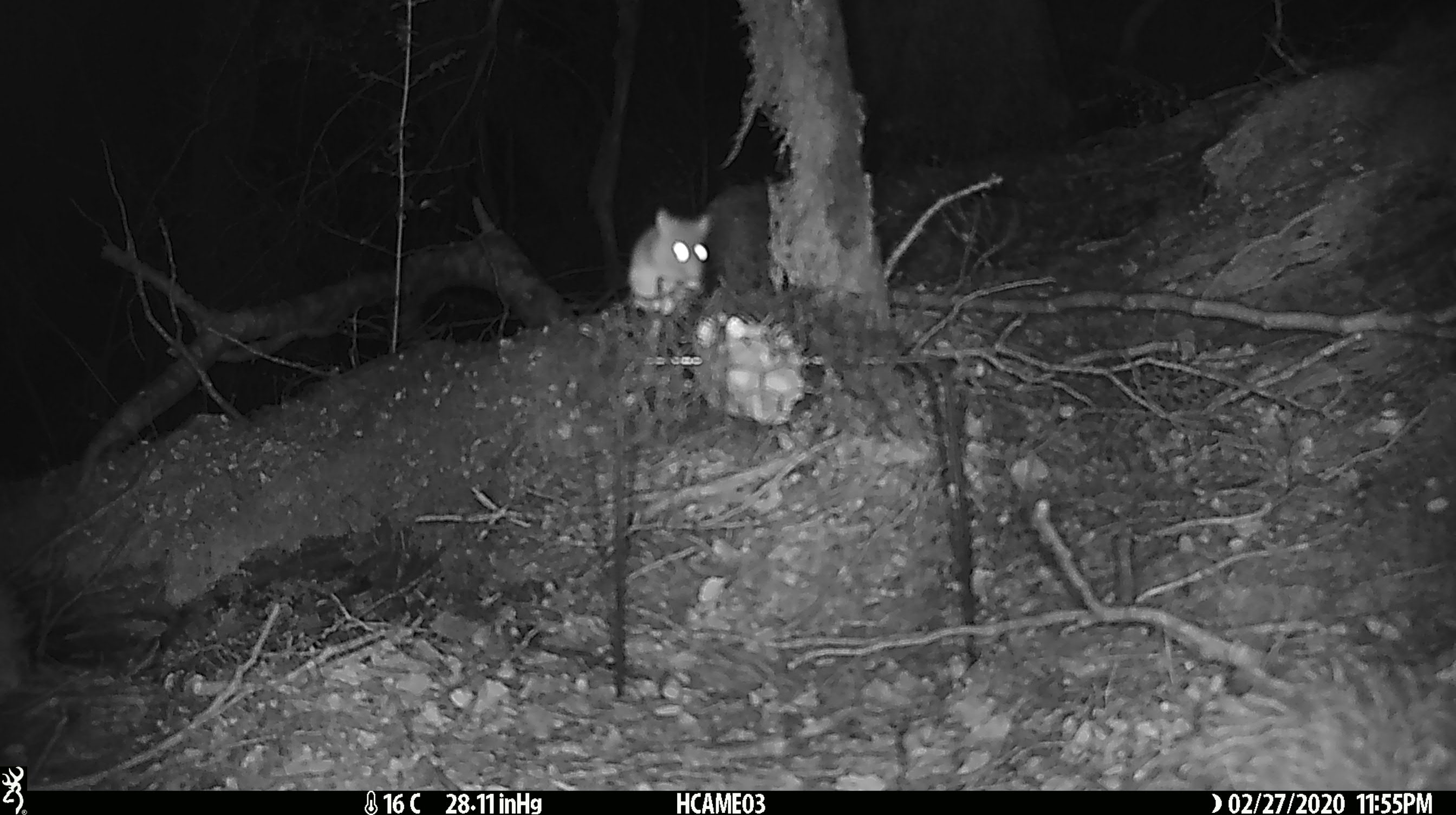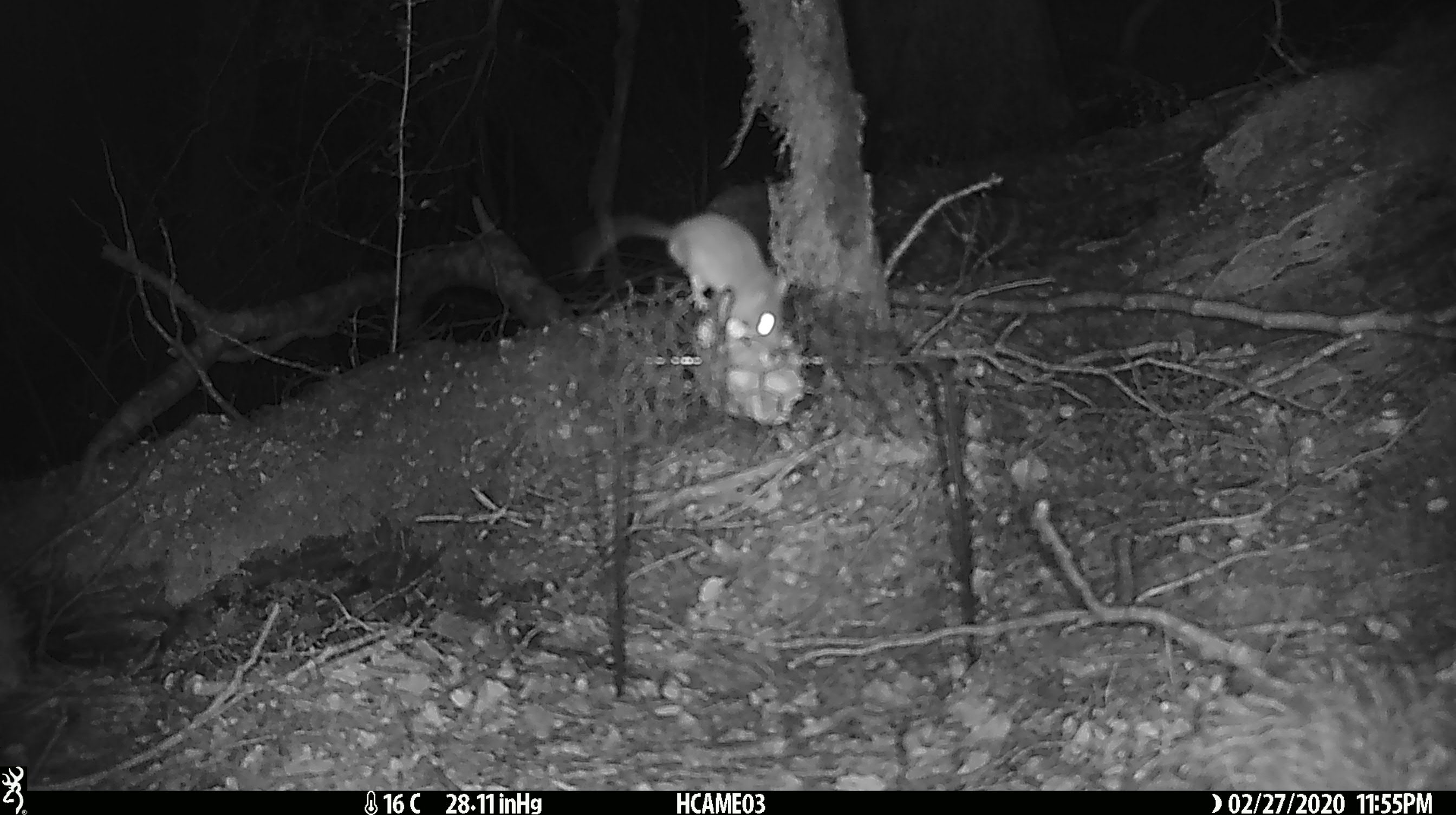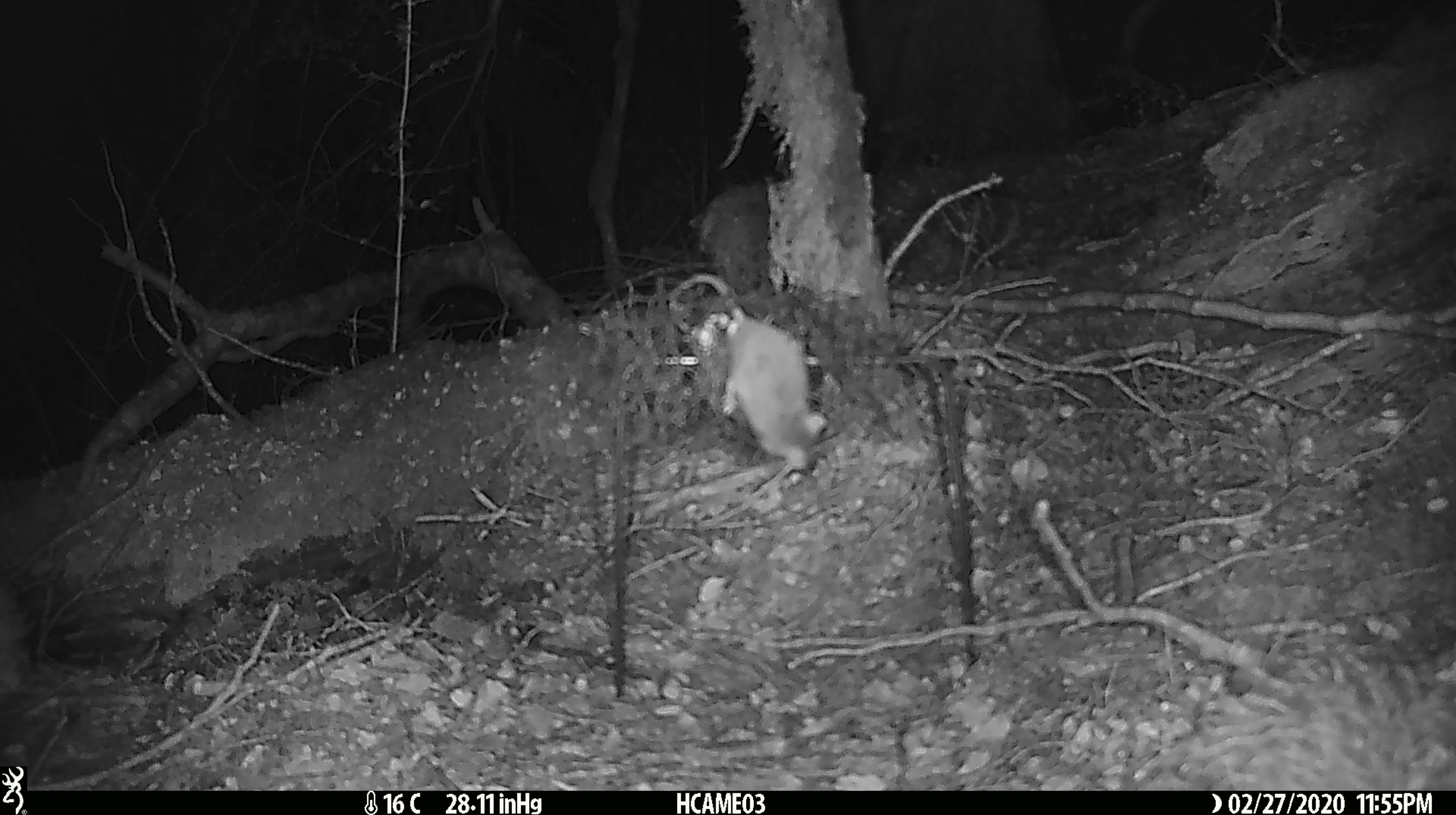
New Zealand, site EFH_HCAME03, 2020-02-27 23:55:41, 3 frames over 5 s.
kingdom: Animalia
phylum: Chordata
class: Mammalia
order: Rodentia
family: Muridae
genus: Mus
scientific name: Mus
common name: mouse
Mouse (Mus).